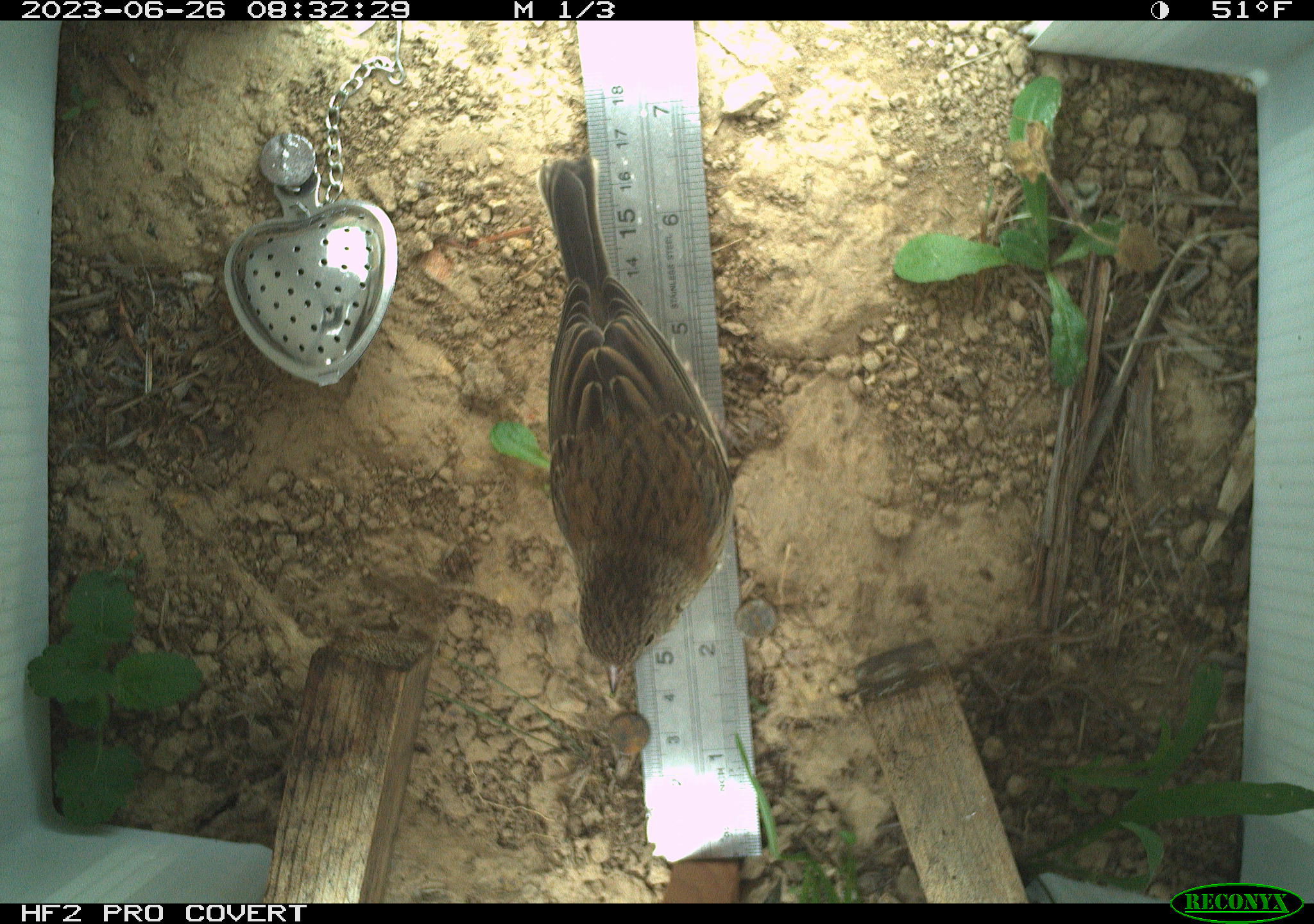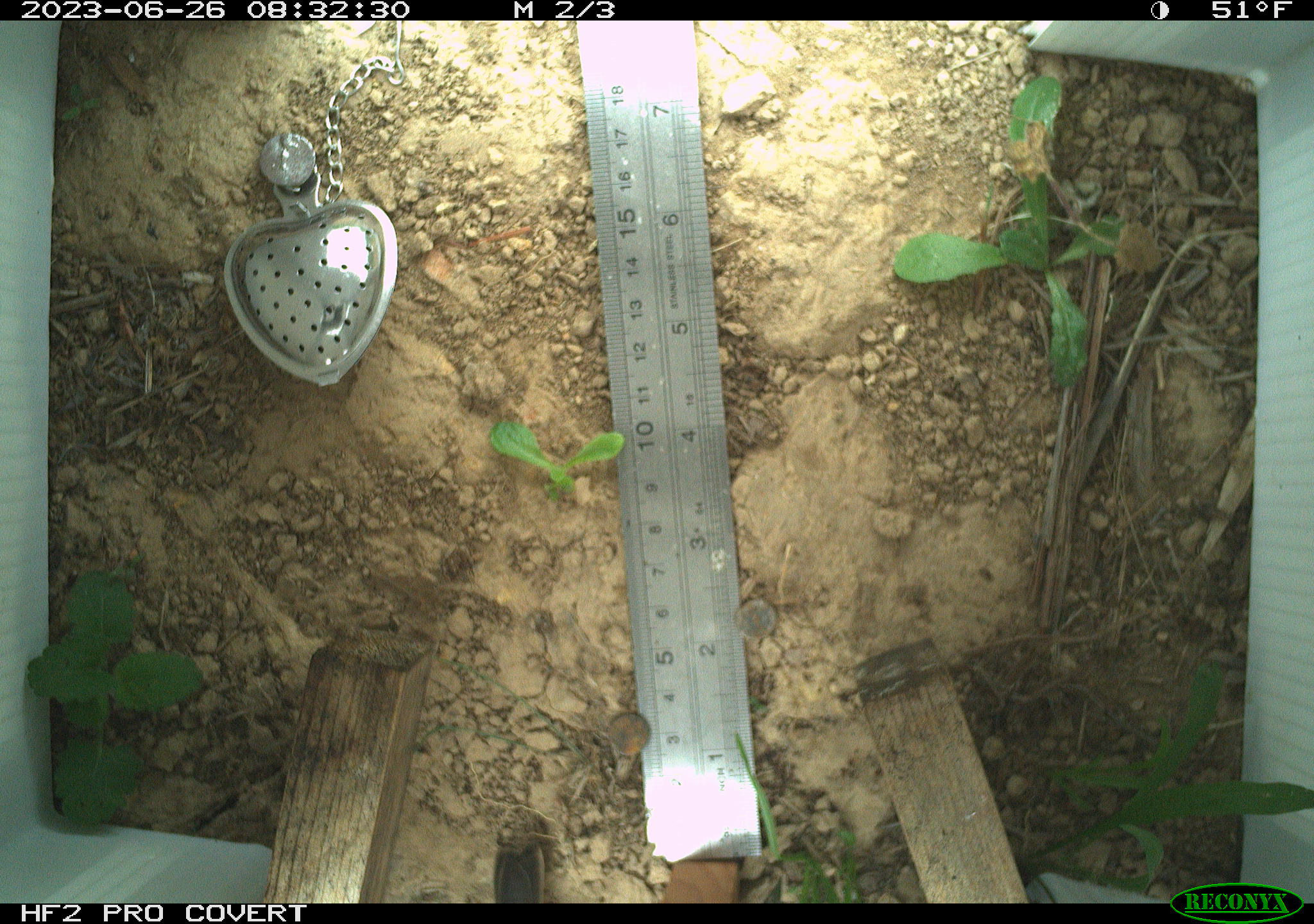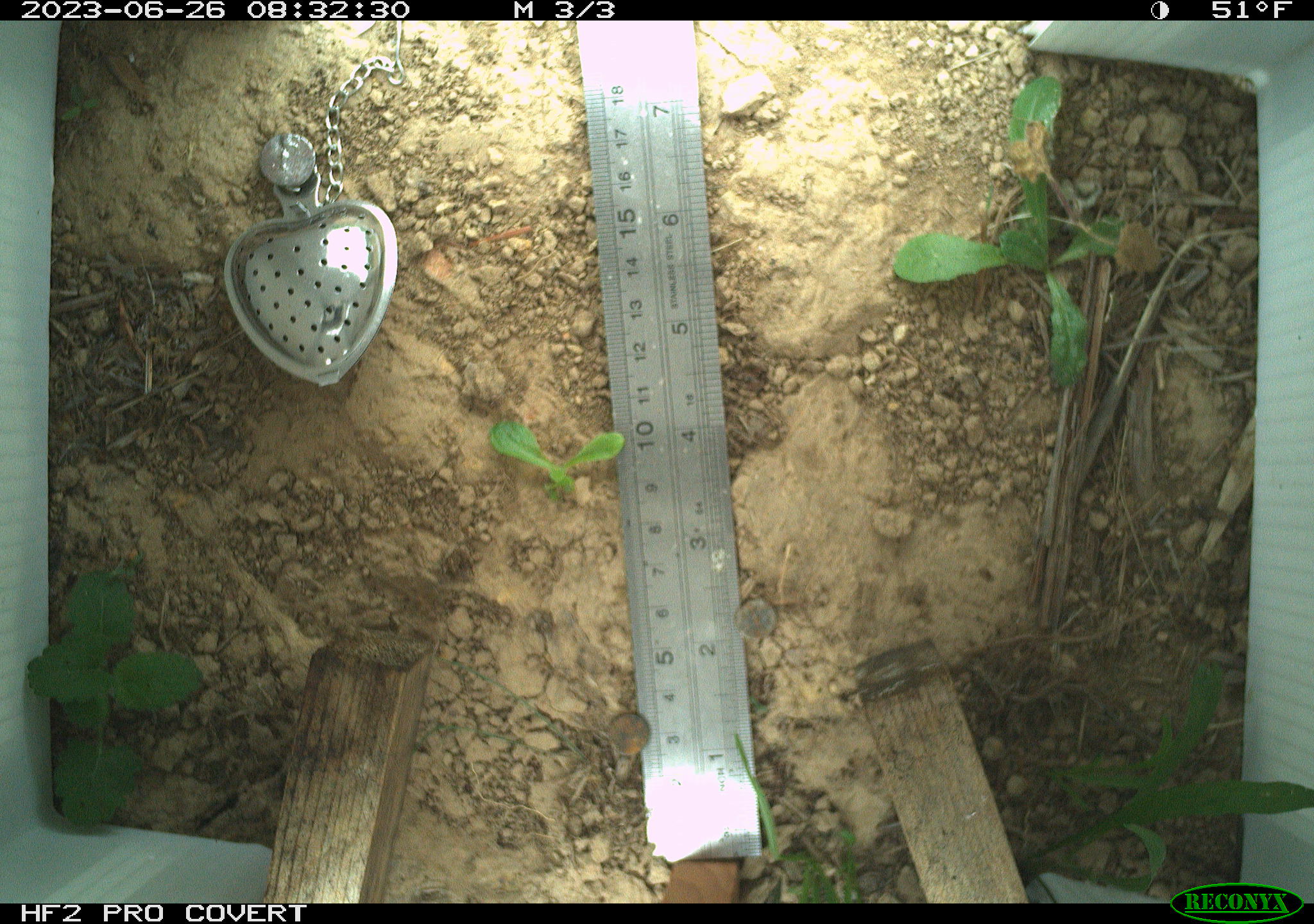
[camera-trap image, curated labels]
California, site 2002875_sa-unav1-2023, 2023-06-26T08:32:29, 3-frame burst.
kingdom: Animalia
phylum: Chordata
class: Aves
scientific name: Aves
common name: bird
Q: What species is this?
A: Bird (Aves).